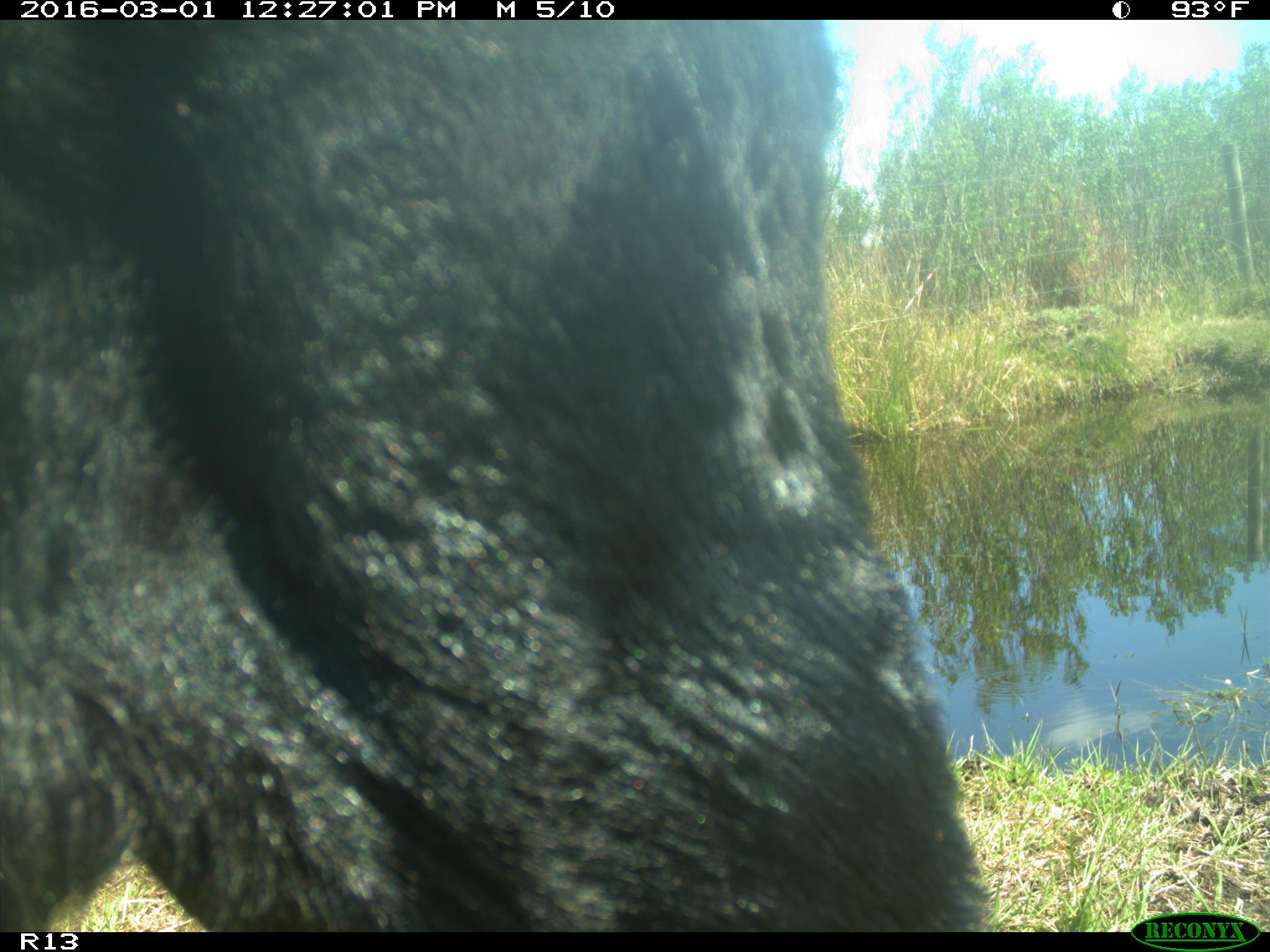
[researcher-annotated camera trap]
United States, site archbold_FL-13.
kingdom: Animalia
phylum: Chordata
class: Mammalia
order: Artiodactyla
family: Bovidae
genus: Bos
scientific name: Bos taurus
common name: domestic cow